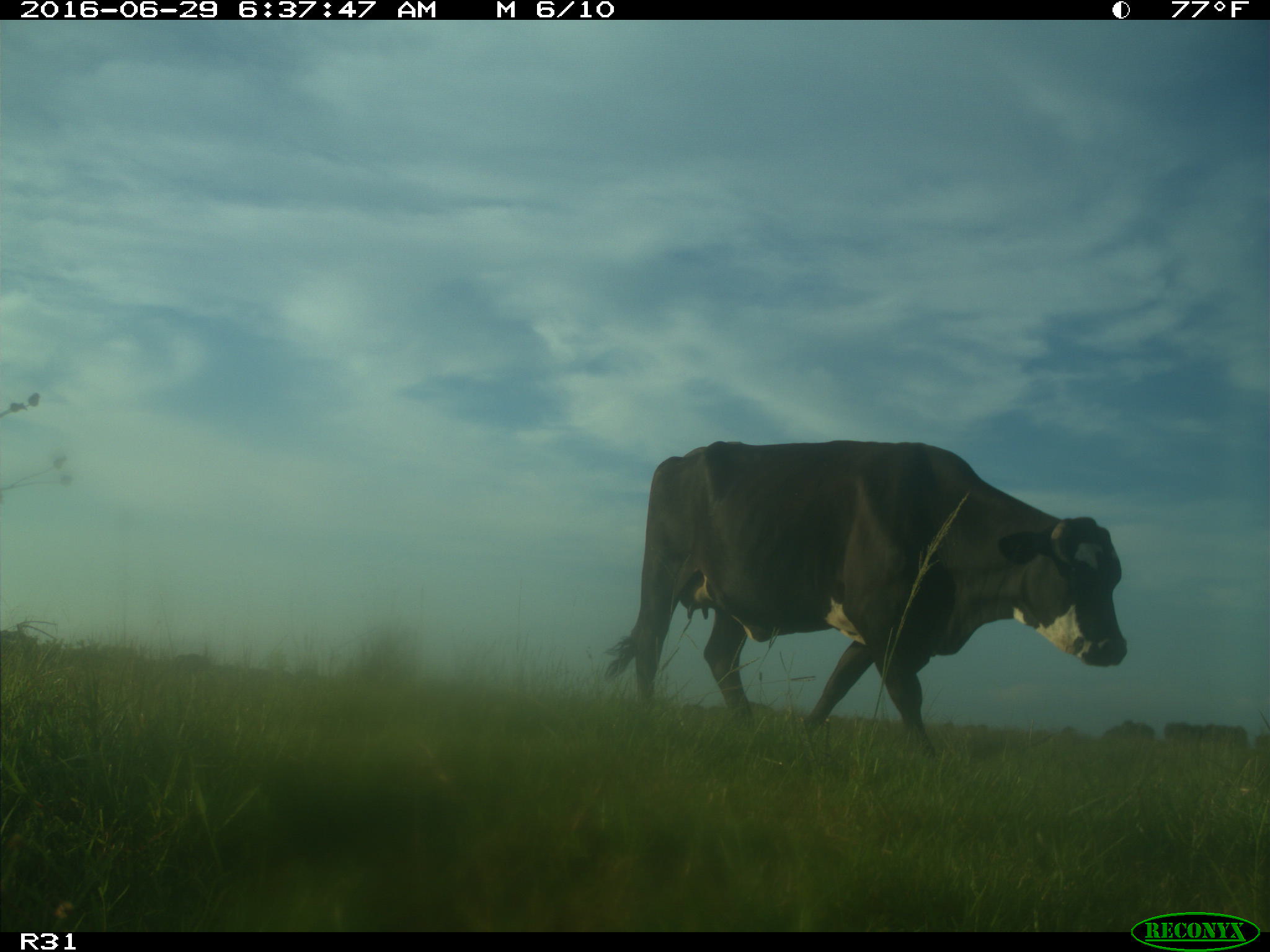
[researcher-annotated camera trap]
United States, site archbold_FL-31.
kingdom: Animalia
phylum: Chordata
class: Mammalia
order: Artiodactyla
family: Bovidae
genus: Bos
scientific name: Bos taurus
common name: domestic cow